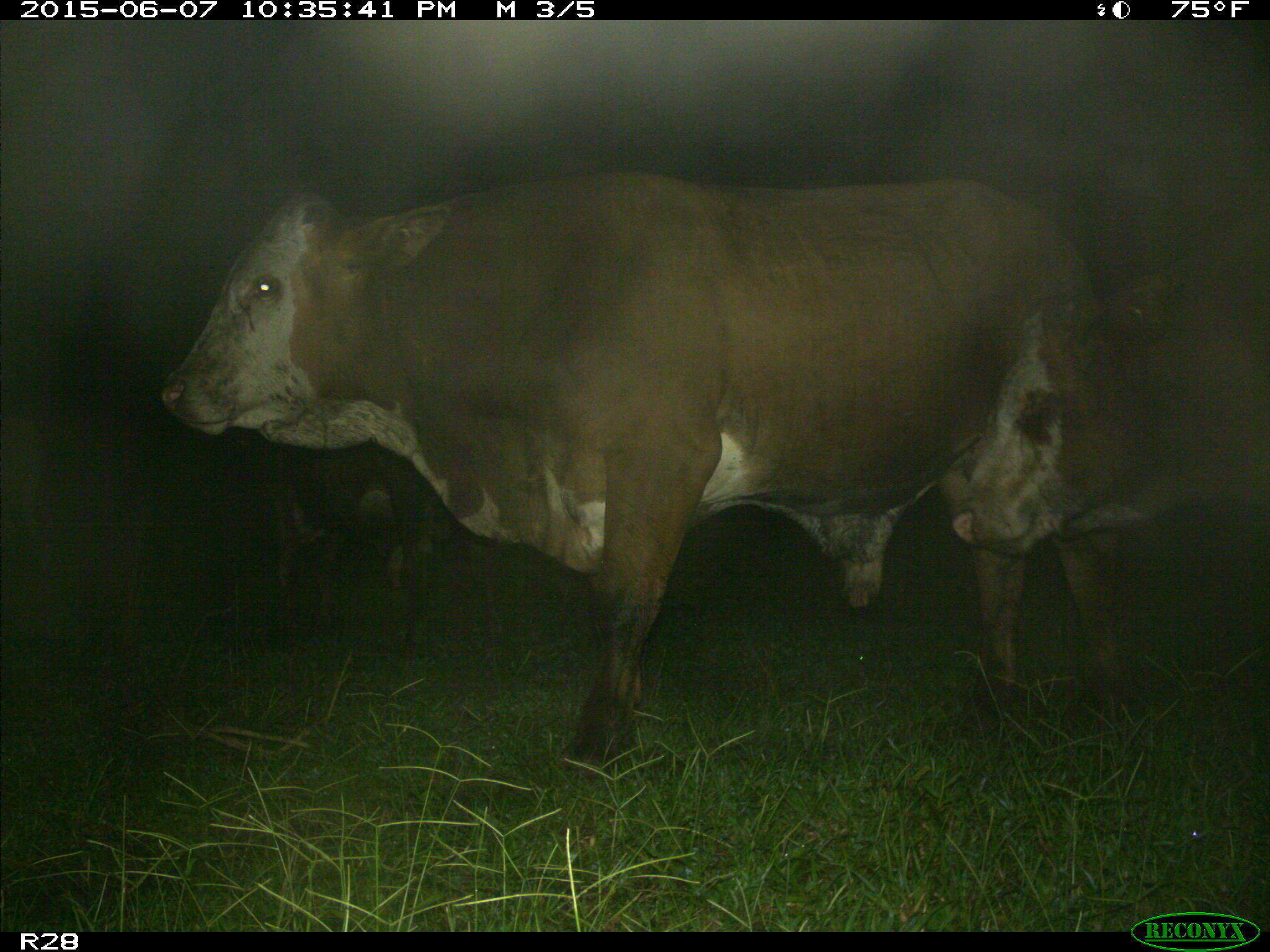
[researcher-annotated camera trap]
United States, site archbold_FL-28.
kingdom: Animalia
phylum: Chordata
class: Mammalia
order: Artiodactyla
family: Bovidae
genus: Bos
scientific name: Bos taurus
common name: domestic cow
Bos taurus (domestic cow).